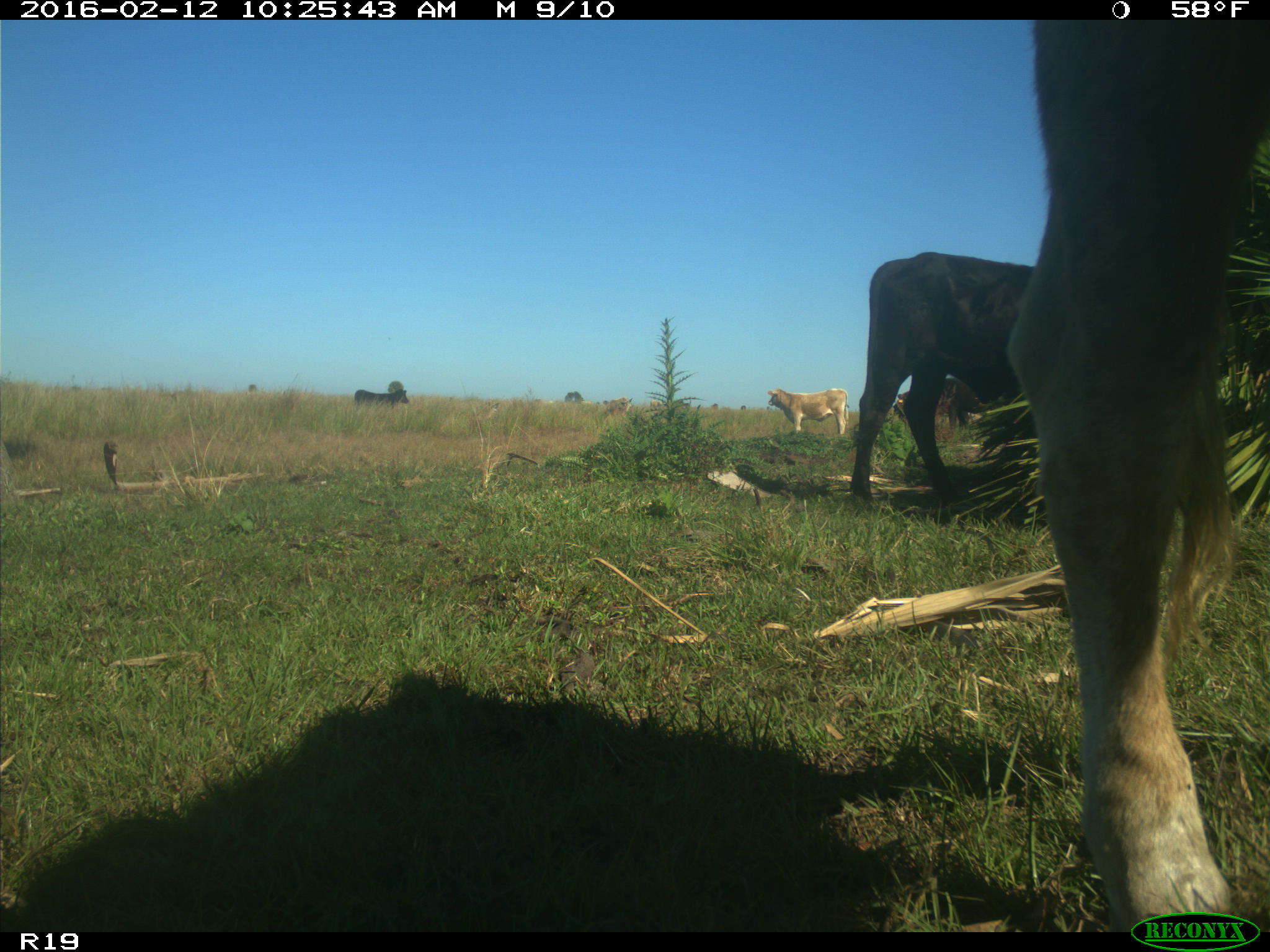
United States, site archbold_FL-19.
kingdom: Animalia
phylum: Chordata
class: Mammalia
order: Artiodactyla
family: Bovidae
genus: Bos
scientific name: Bos taurus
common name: domestic cow